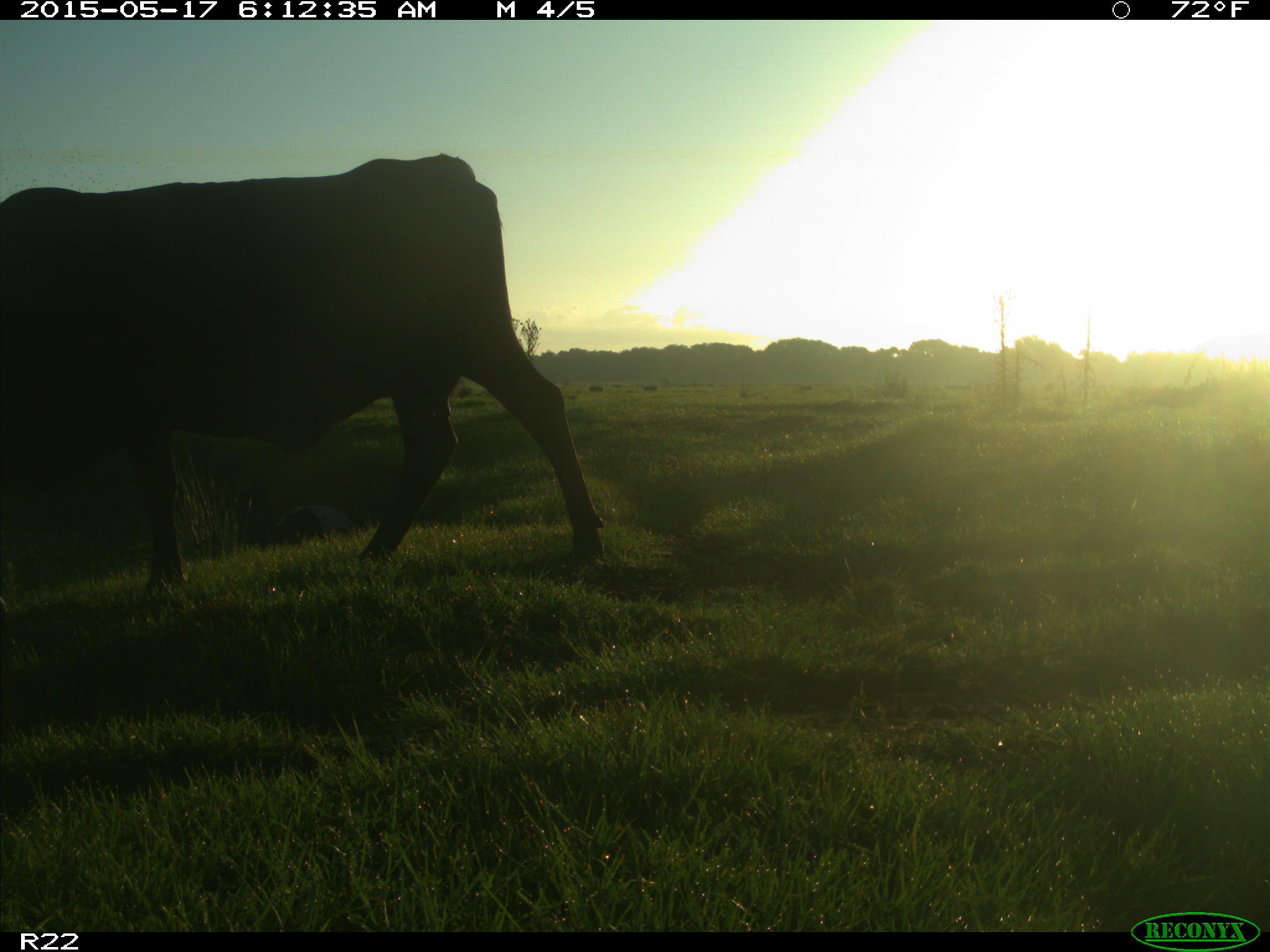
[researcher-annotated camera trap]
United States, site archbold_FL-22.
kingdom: Animalia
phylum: Chordata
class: Mammalia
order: Artiodactyla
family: Bovidae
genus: Bos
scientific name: Bos taurus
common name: domestic cow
Bos taurus (domestic cow).